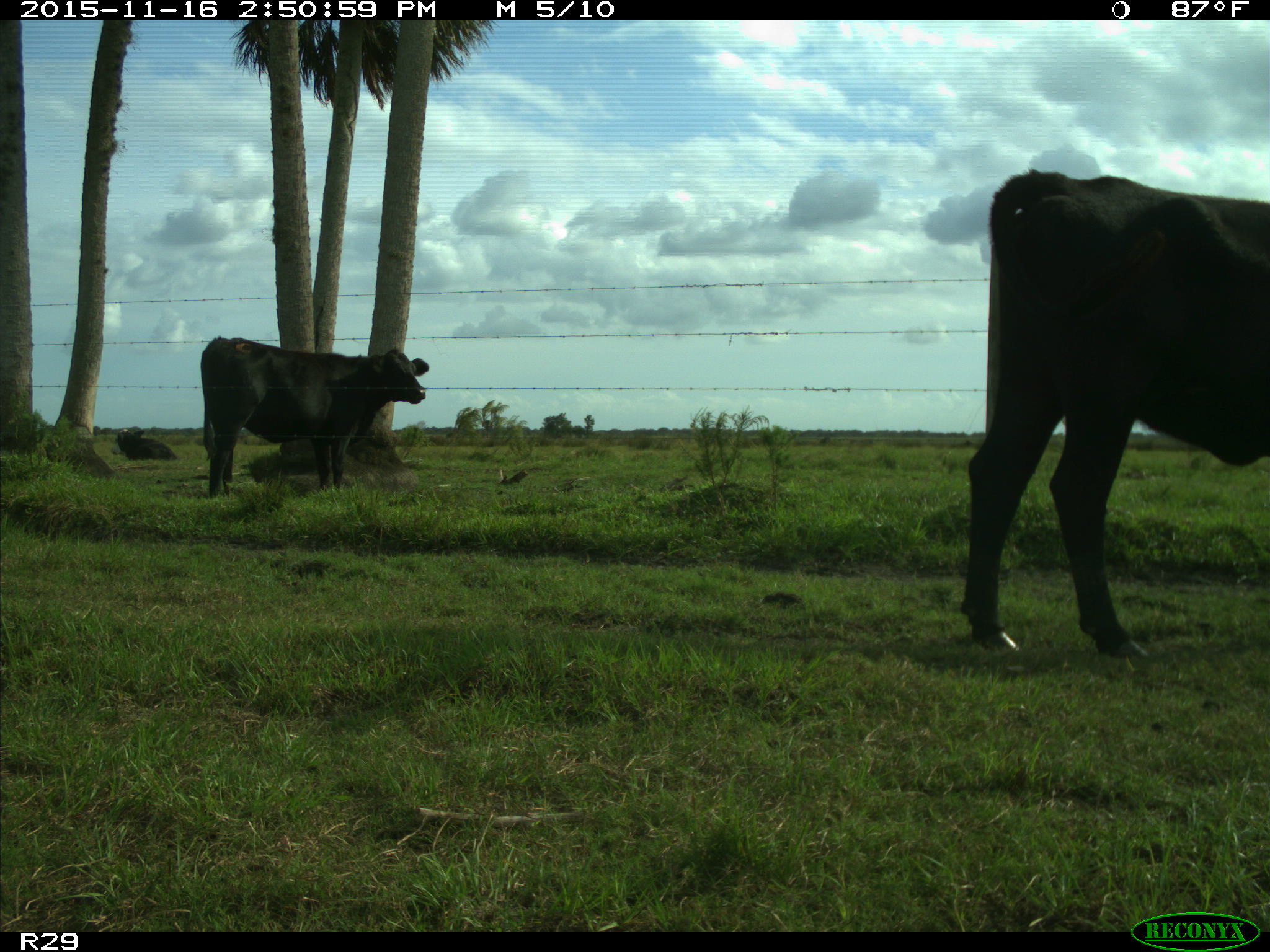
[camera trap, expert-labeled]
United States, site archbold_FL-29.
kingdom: Animalia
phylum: Chordata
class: Mammalia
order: Artiodactyla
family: Bovidae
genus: Bos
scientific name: Bos taurus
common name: domestic cow